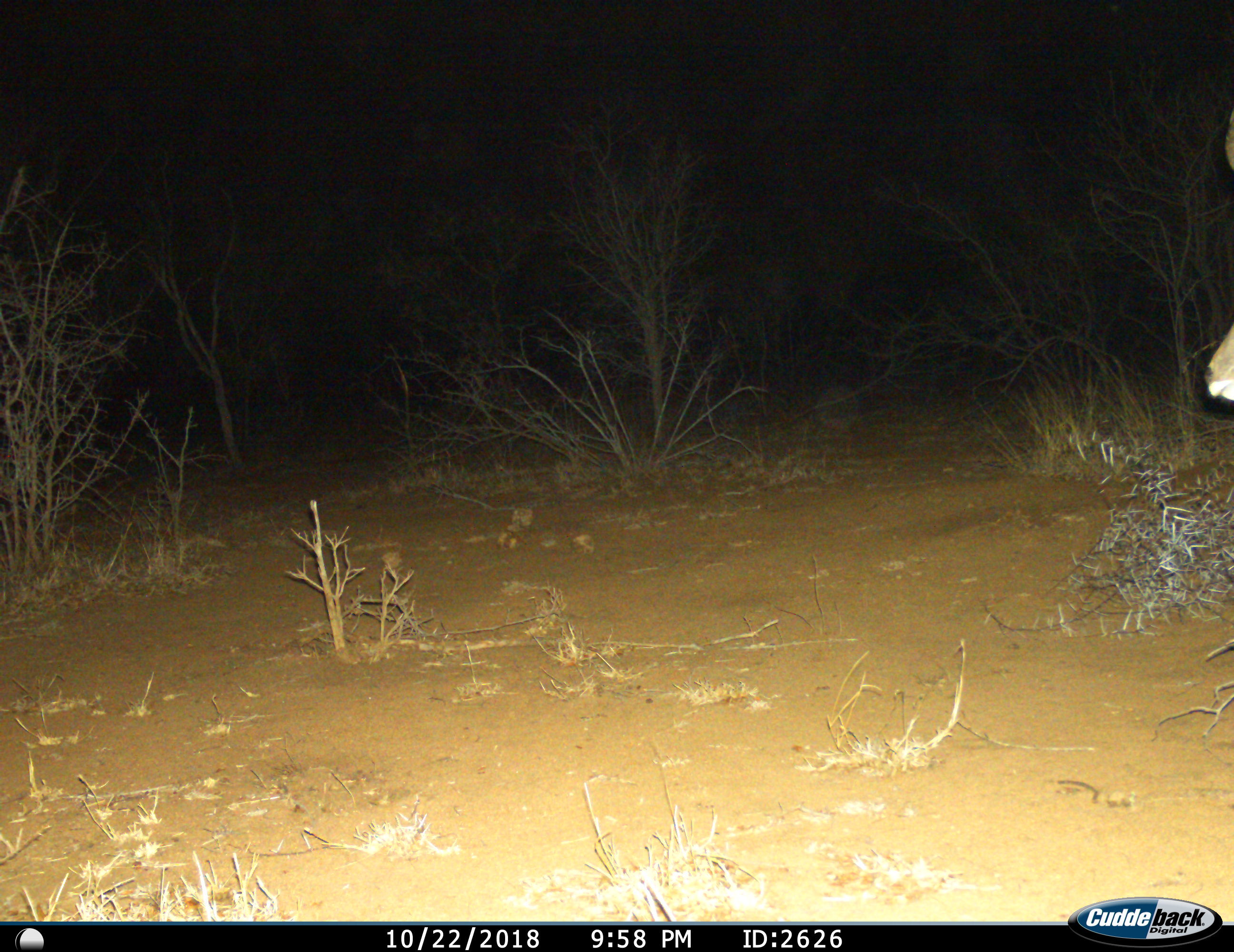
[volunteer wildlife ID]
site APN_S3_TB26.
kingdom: Animalia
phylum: Chordata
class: Mammalia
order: Artiodactyla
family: Bovidae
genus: Aepyceros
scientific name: Aepyceros melampus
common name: impala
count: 1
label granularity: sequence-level